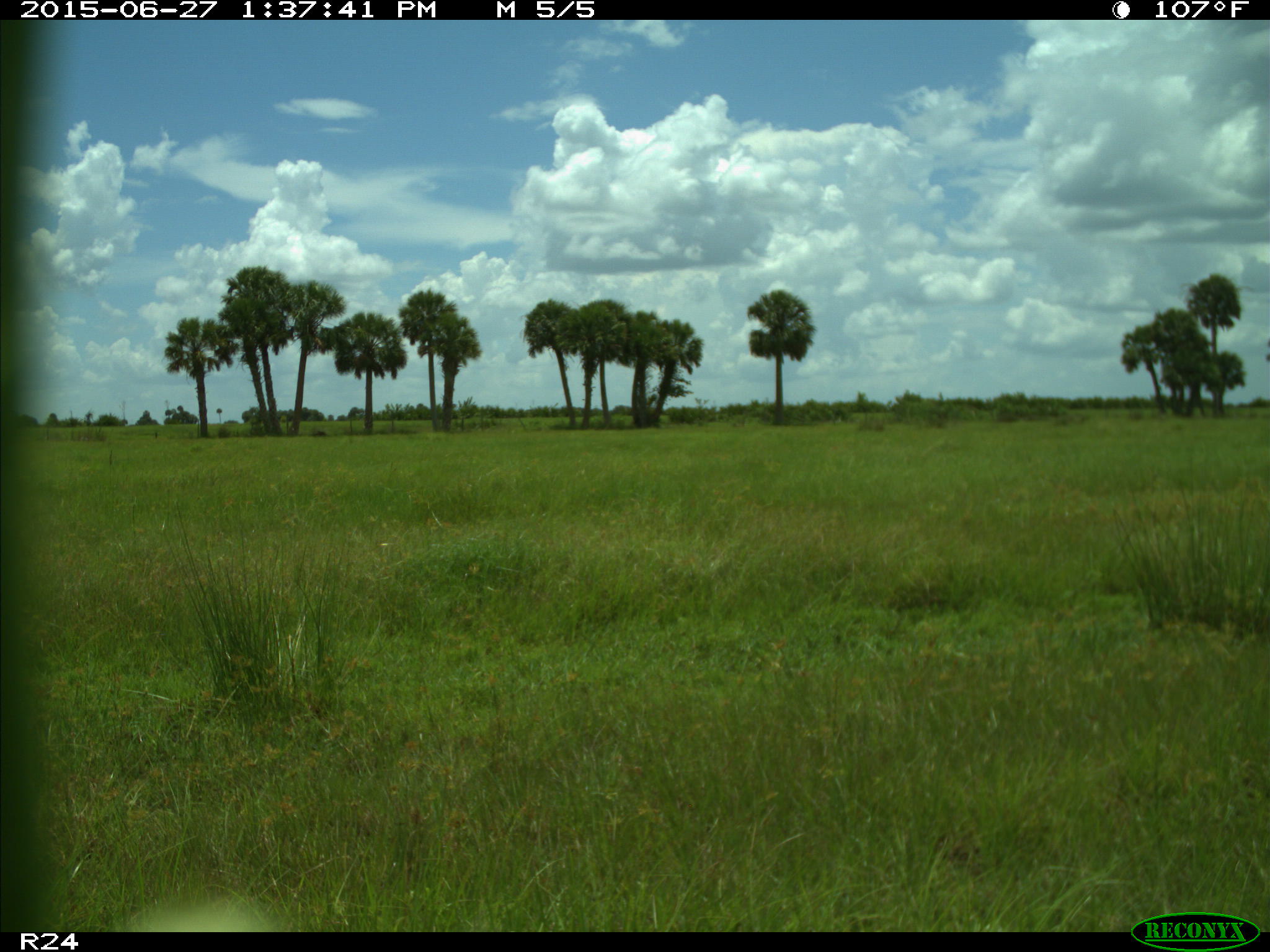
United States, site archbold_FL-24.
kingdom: Animalia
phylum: Chordata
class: Mammalia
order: Artiodactyla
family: Bovidae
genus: Bos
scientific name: Bos taurus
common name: domestic cow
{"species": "Bos taurus (domestic cow)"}